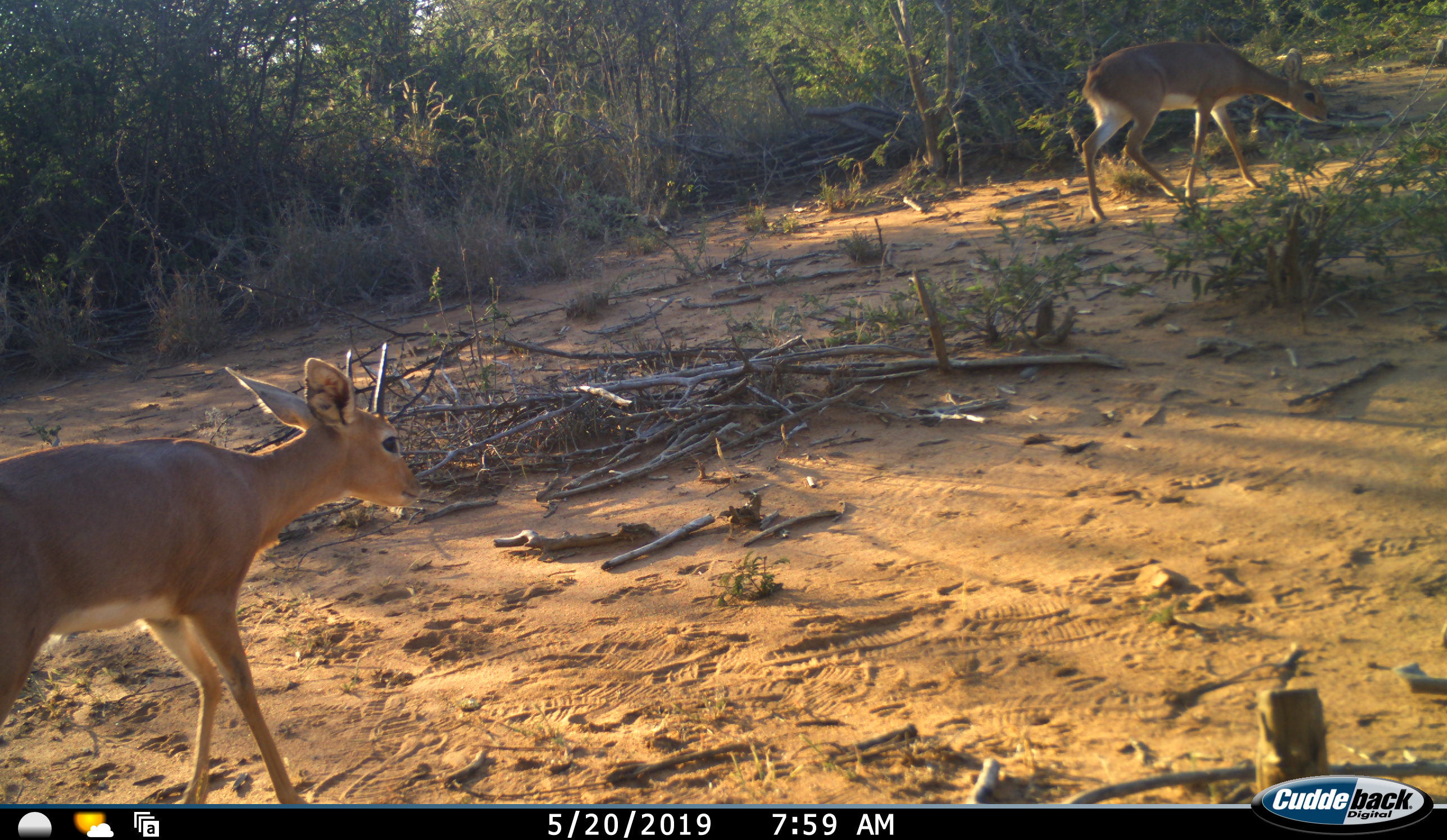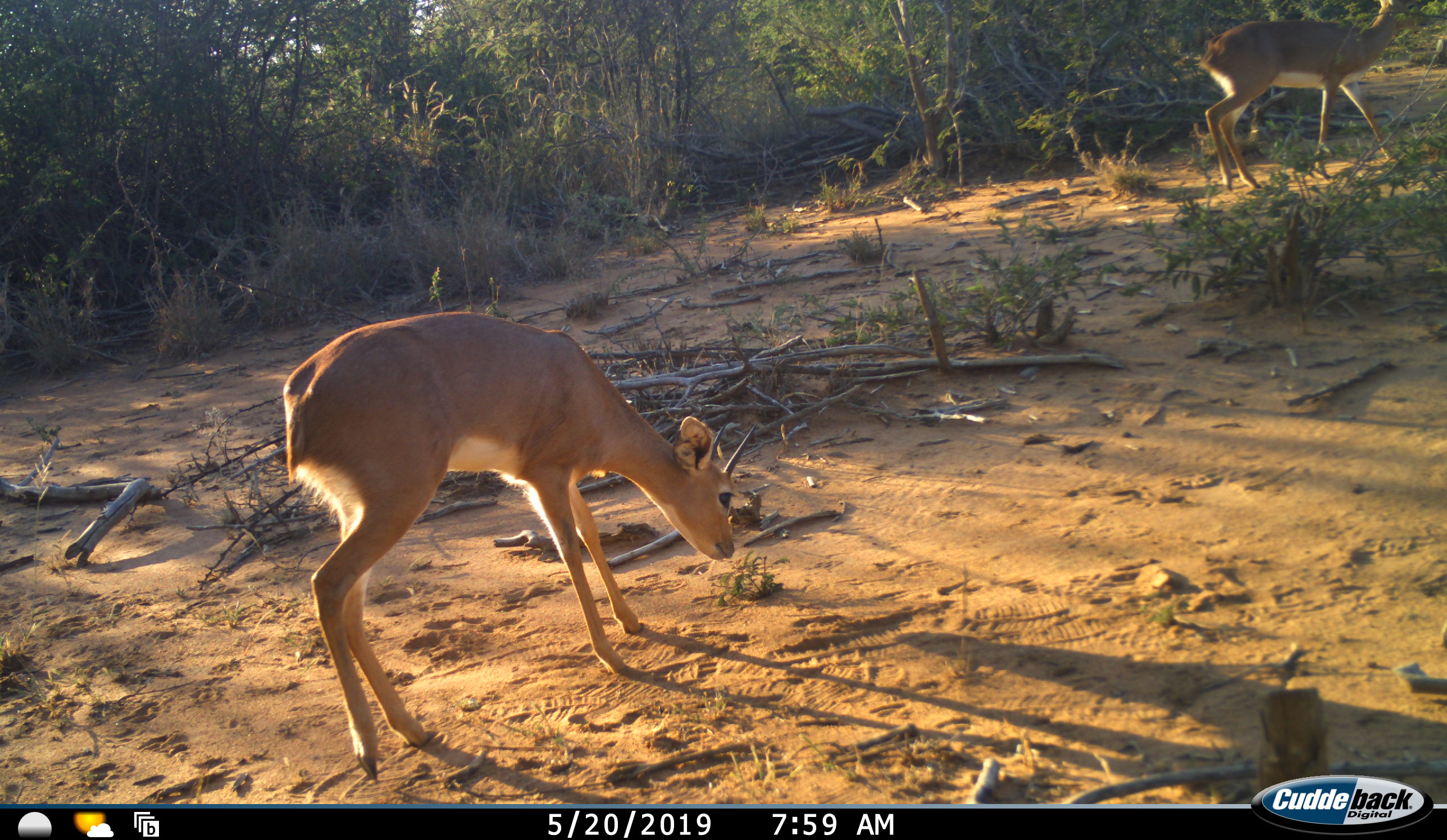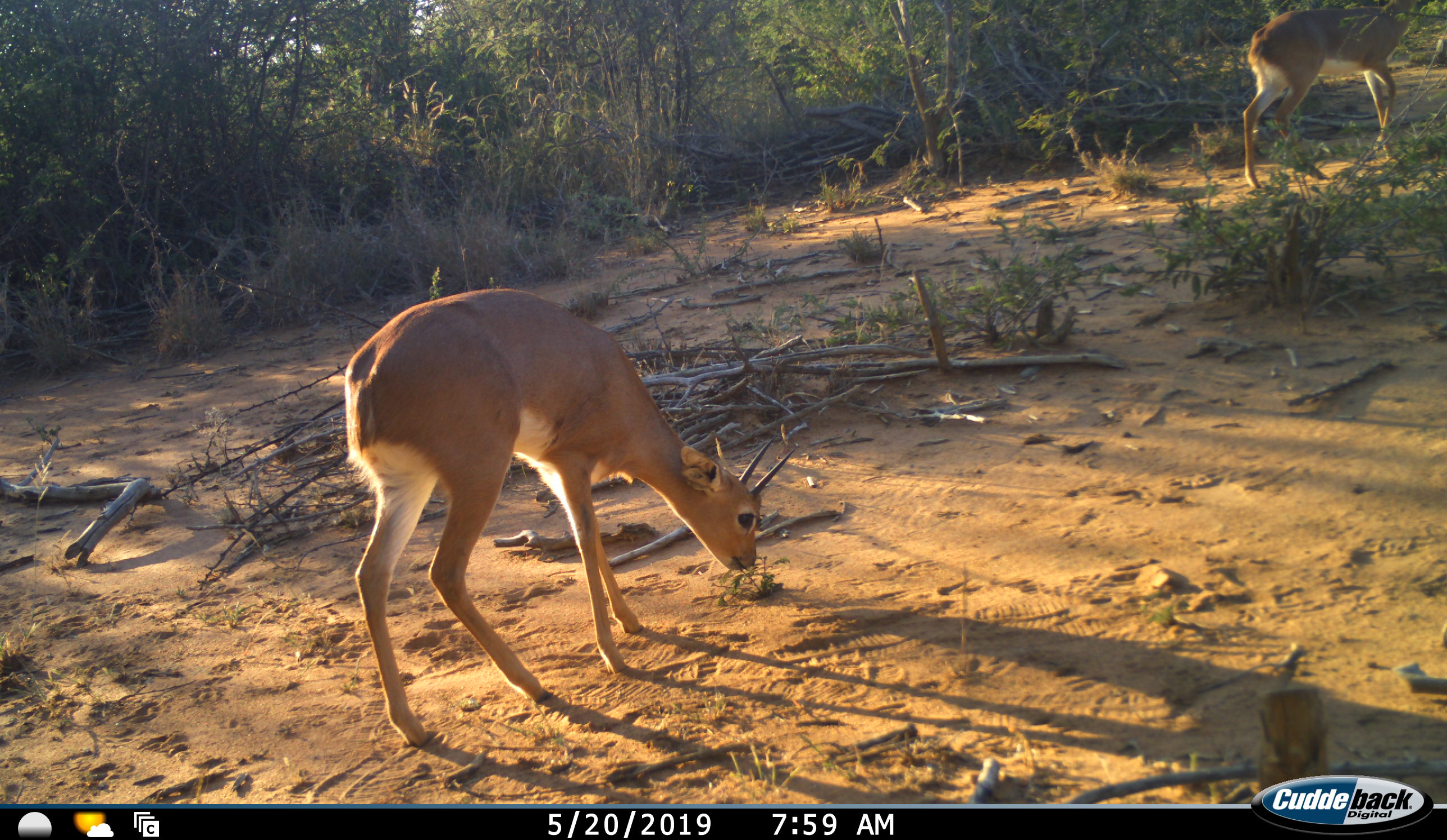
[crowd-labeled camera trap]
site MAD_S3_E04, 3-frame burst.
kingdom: Animalia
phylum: Chordata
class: Mammalia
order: Artiodactyla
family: Bovidae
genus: Raphicerus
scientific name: Raphicerus campestris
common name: steenbok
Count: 2.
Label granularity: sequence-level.